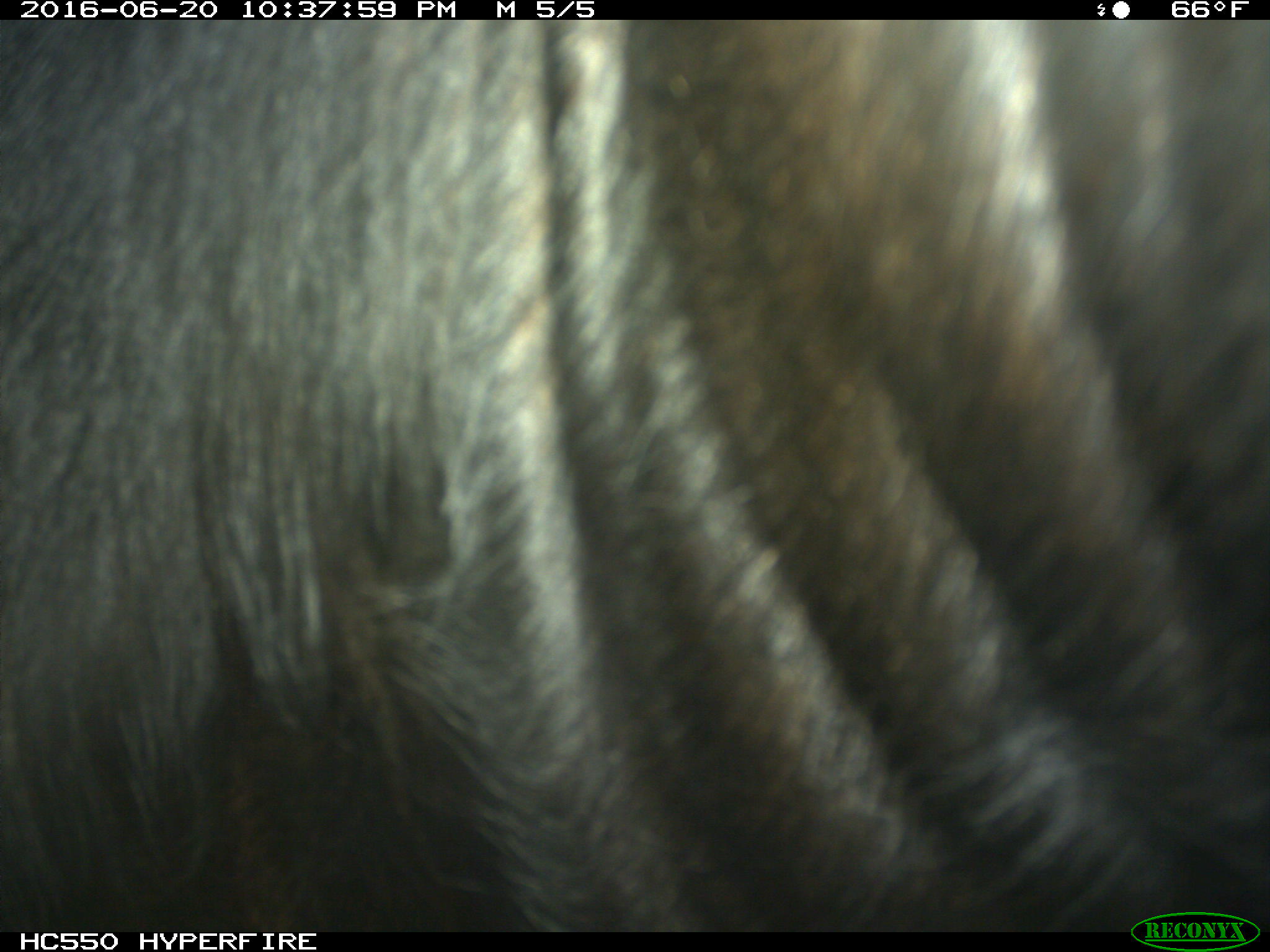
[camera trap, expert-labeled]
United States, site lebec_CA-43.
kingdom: Animalia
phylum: Chordata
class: Mammalia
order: Artiodactyla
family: Bovidae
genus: Bos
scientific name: Bos taurus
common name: domestic cow